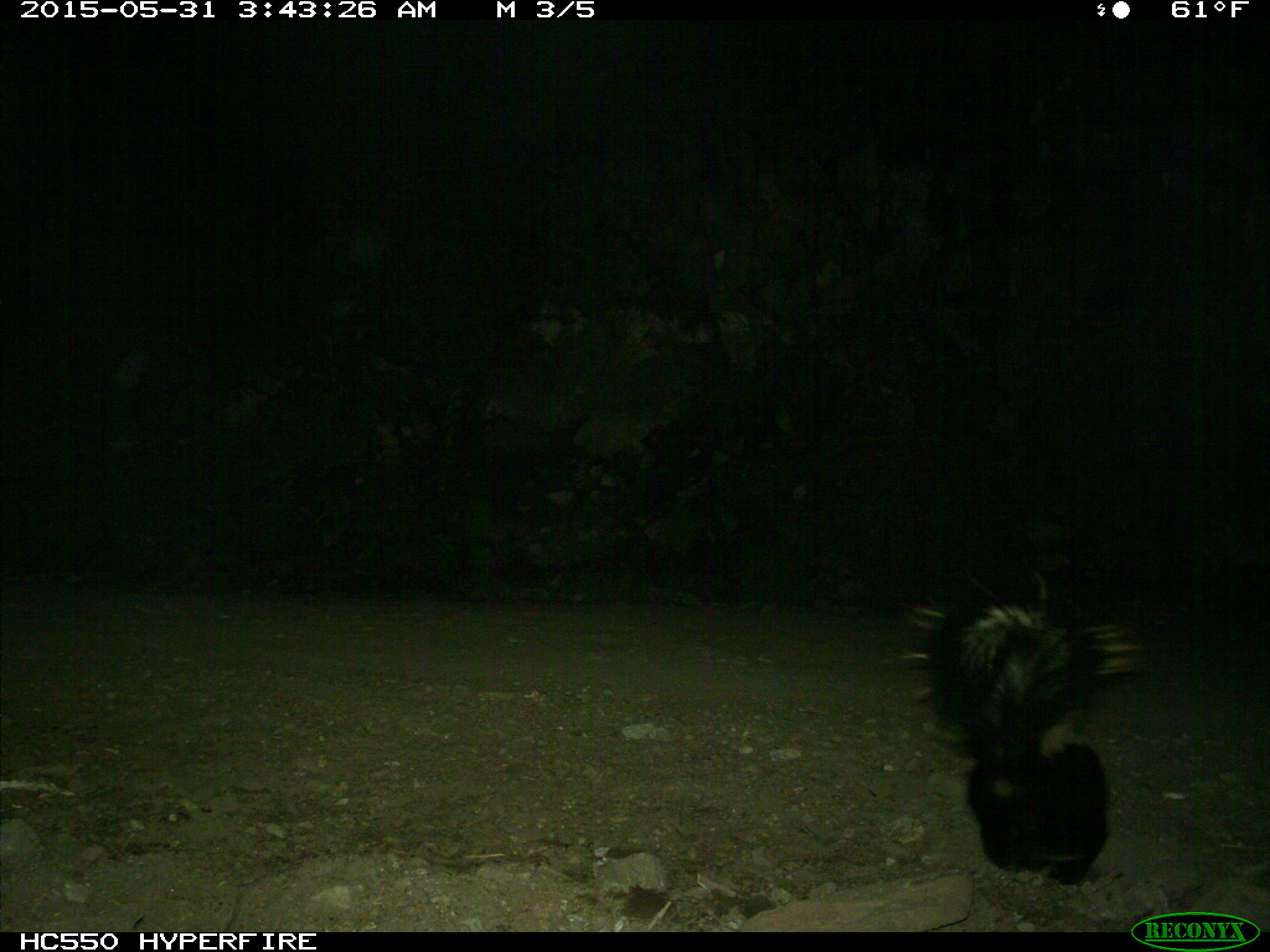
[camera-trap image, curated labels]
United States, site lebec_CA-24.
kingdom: Animalia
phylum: Chordata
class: Mammalia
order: Carnivora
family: Mephitidae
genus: Mephitis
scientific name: Mephitis mephitis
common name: striped skunk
Mephitis mephitis (striped skunk).